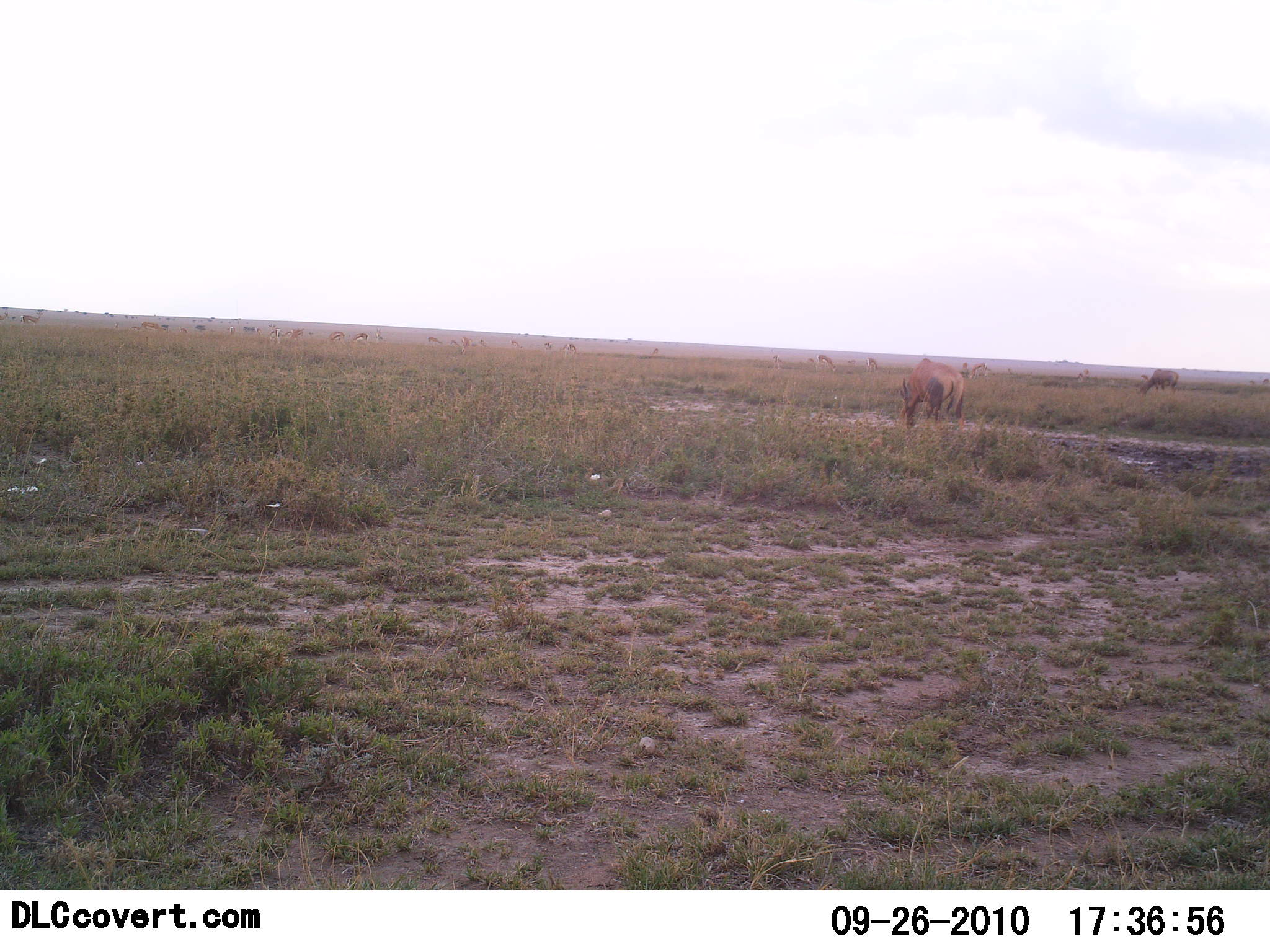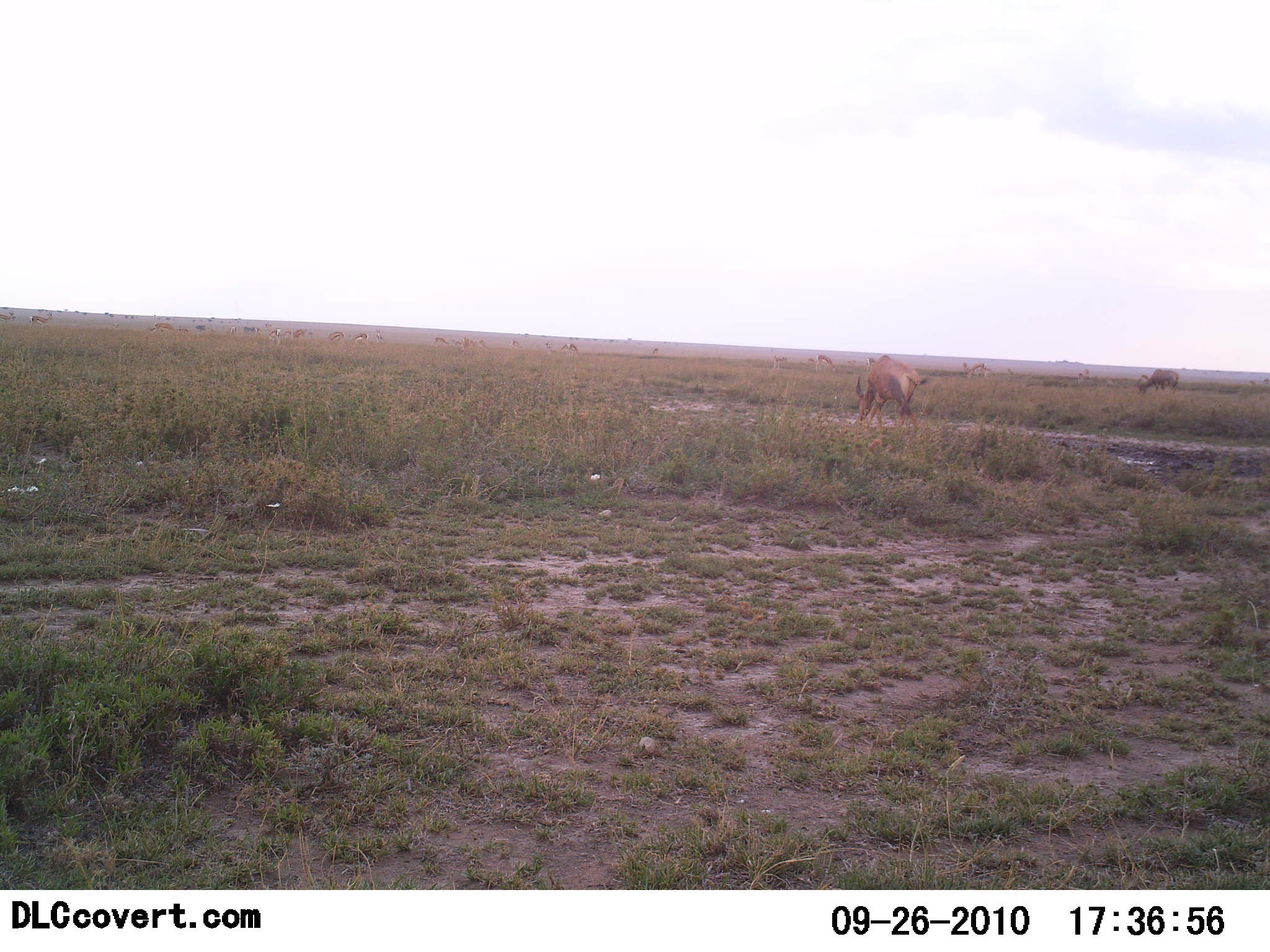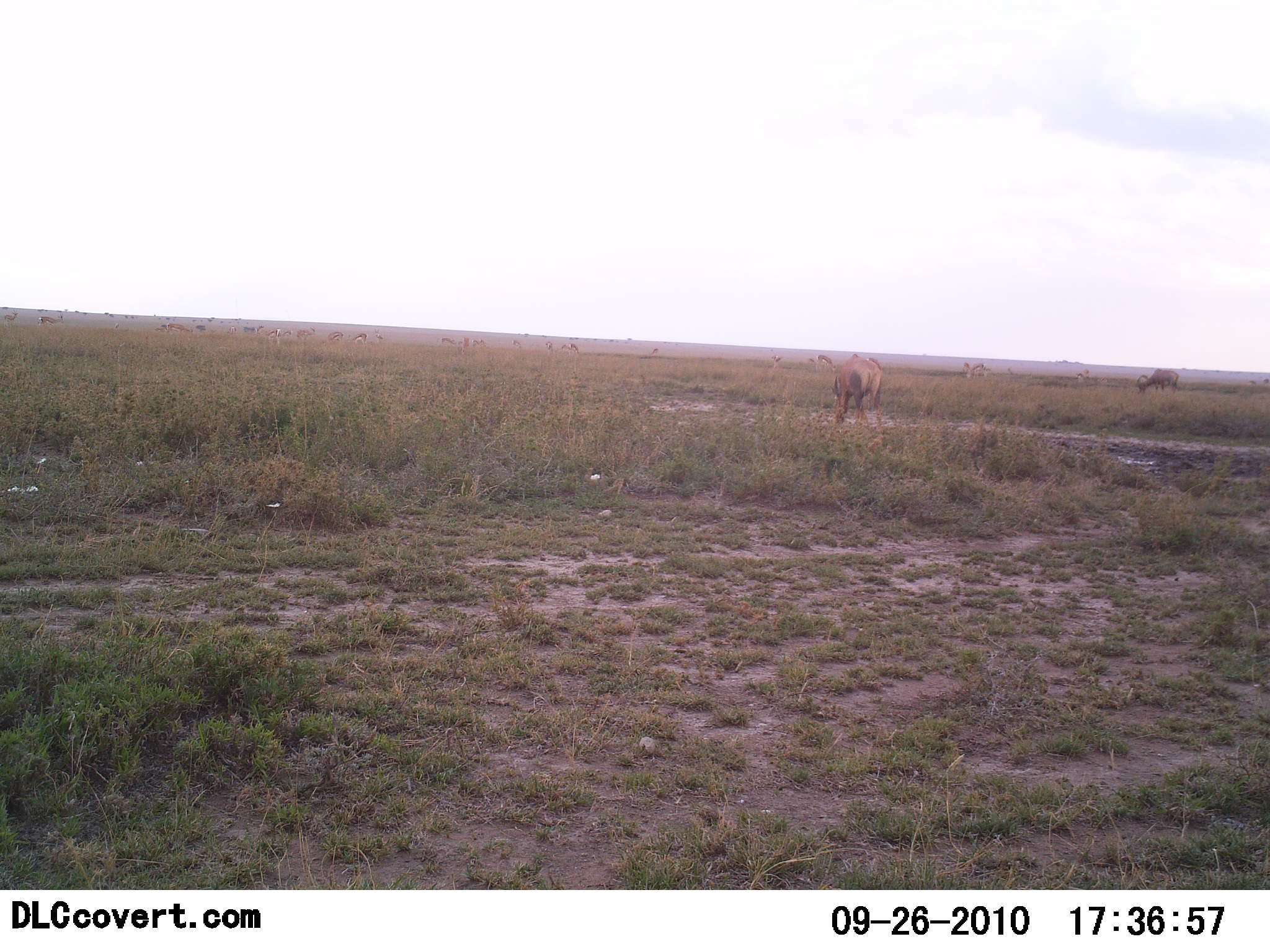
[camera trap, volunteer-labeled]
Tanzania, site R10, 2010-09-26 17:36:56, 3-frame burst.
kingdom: Animalia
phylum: Chordata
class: Mammalia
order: Artiodactyla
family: Bovidae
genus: Damaliscus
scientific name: Damaliscus lunatus jimela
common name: topi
Topi (Damaliscus lunatus jimela), count 1. Behavior (volunteer vote fractions): standing 17%, resting 17%, moving 83%, interacting 0%. Young present (vote fraction): 0%. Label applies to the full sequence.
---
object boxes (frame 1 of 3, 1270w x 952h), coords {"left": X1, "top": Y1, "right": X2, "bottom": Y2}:
animal: {"left": 899, "top": 358, "right": 965, "bottom": 431}; {"left": 1137, "top": 368, "right": 1180, "bottom": 397}; {"left": 19, "top": 309, "right": 43, "bottom": 326}; {"left": 815, "top": 353, "right": 836, "bottom": 371}; {"left": 970, "top": 361, "right": 988, "bottom": 379}; {"left": 865, "top": 356, "right": 878, "bottom": 373}; {"left": 142, "top": 321, "right": 162, "bottom": 332}; {"left": 327, "top": 331, "right": 345, "bottom": 343}; {"left": 460, "top": 337, "right": 472, "bottom": 354}; {"left": 352, "top": 332, "right": 370, "bottom": 343}; {"left": 286, "top": 328, "right": 302, "bottom": 339}; {"left": 1078, "top": 368, "right": 1090, "bottom": 382}; {"left": 772, "top": 353, "right": 782, "bottom": 369}; {"left": 563, "top": 343, "right": 577, "bottom": 354}; {"left": 269, "top": 329, "right": 281, "bottom": 341}; {"left": 509, "top": 338, "right": 522, "bottom": 348}; {"left": 427, "top": 336, "right": 443, "bottom": 344}; {"left": 961, "top": 362, "right": 969, "bottom": 376}; {"left": 375, "top": 328, "right": 383, "bottom": 341}; {"left": 0, "top": 312, "right": 9, "bottom": 323}; {"left": 543, "top": 341, "right": 552, "bottom": 351}; {"left": 650, "top": 348, "right": 659, "bottom": 357}; {"left": 255, "top": 327, "right": 263, "bottom": 336}; {"left": 1261, "top": 377, "right": 1269, "bottom": 386}; {"left": 228, "top": 326, "right": 235, "bottom": 336}; {"left": 450, "top": 338, "right": 458, "bottom": 346}; {"left": 129, "top": 325, "right": 139, "bottom": 331}; {"left": 180, "top": 326, "right": 188, "bottom": 333}; {"left": 113, "top": 322, "right": 119, "bottom": 329}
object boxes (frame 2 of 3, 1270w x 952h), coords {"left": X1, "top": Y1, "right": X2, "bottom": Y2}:
animal: {"left": 854, "top": 354, "right": 926, "bottom": 424}; {"left": 1136, "top": 367, "right": 1181, "bottom": 399}; {"left": 815, "top": 354, "right": 836, "bottom": 374}; {"left": 966, "top": 362, "right": 988, "bottom": 379}; {"left": 30, "top": 311, "right": 53, "bottom": 325}; {"left": 152, "top": 321, "right": 176, "bottom": 333}; {"left": 326, "top": 330, "right": 345, "bottom": 341}; {"left": 561, "top": 343, "right": 578, "bottom": 355}; {"left": 864, "top": 355, "right": 876, "bottom": 371}; {"left": 350, "top": 332, "right": 369, "bottom": 342}; {"left": 461, "top": 336, "right": 476, "bottom": 348}; {"left": 0, "top": 311, "right": 14, "bottom": 322}; {"left": 434, "top": 336, "right": 449, "bottom": 345}; {"left": 269, "top": 328, "right": 281, "bottom": 339}; {"left": 1079, "top": 369, "right": 1090, "bottom": 380}; {"left": 292, "top": 329, "right": 304, "bottom": 338}; {"left": 227, "top": 325, "right": 238, "bottom": 334}; {"left": 509, "top": 338, "right": 519, "bottom": 347}; {"left": 962, "top": 363, "right": 970, "bottom": 373}; {"left": 375, "top": 328, "right": 381, "bottom": 338}; {"left": 546, "top": 341, "right": 551, "bottom": 350}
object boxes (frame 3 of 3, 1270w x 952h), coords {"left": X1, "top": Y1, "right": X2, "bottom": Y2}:
animal: {"left": 831, "top": 352, "right": 884, "bottom": 424}; {"left": 1137, "top": 366, "right": 1181, "bottom": 395}; {"left": 814, "top": 353, "right": 837, "bottom": 373}; {"left": 36, "top": 312, "right": 66, "bottom": 327}; {"left": 165, "top": 322, "right": 191, "bottom": 333}; {"left": 267, "top": 328, "right": 290, "bottom": 340}; {"left": 969, "top": 363, "right": 987, "bottom": 378}; {"left": 3, "top": 310, "right": 18, "bottom": 327}; {"left": 559, "top": 342, "right": 578, "bottom": 354}; {"left": 327, "top": 331, "right": 344, "bottom": 344}; {"left": 296, "top": 326, "right": 316, "bottom": 337}; {"left": 770, "top": 353, "right": 783, "bottom": 369}; {"left": 460, "top": 337, "right": 469, "bottom": 356}; {"left": 1076, "top": 367, "right": 1089, "bottom": 380}; {"left": 439, "top": 336, "right": 456, "bottom": 345}; {"left": 352, "top": 334, "right": 365, "bottom": 345}; {"left": 469, "top": 337, "right": 483, "bottom": 347}; {"left": 510, "top": 339, "right": 521, "bottom": 348}; {"left": 545, "top": 340, "right": 553, "bottom": 350}; {"left": 650, "top": 347, "right": 658, "bottom": 357}; {"left": 963, "top": 362, "right": 970, "bottom": 373}; {"left": 229, "top": 324, "right": 235, "bottom": 336}; {"left": 376, "top": 328, "right": 382, "bottom": 340}